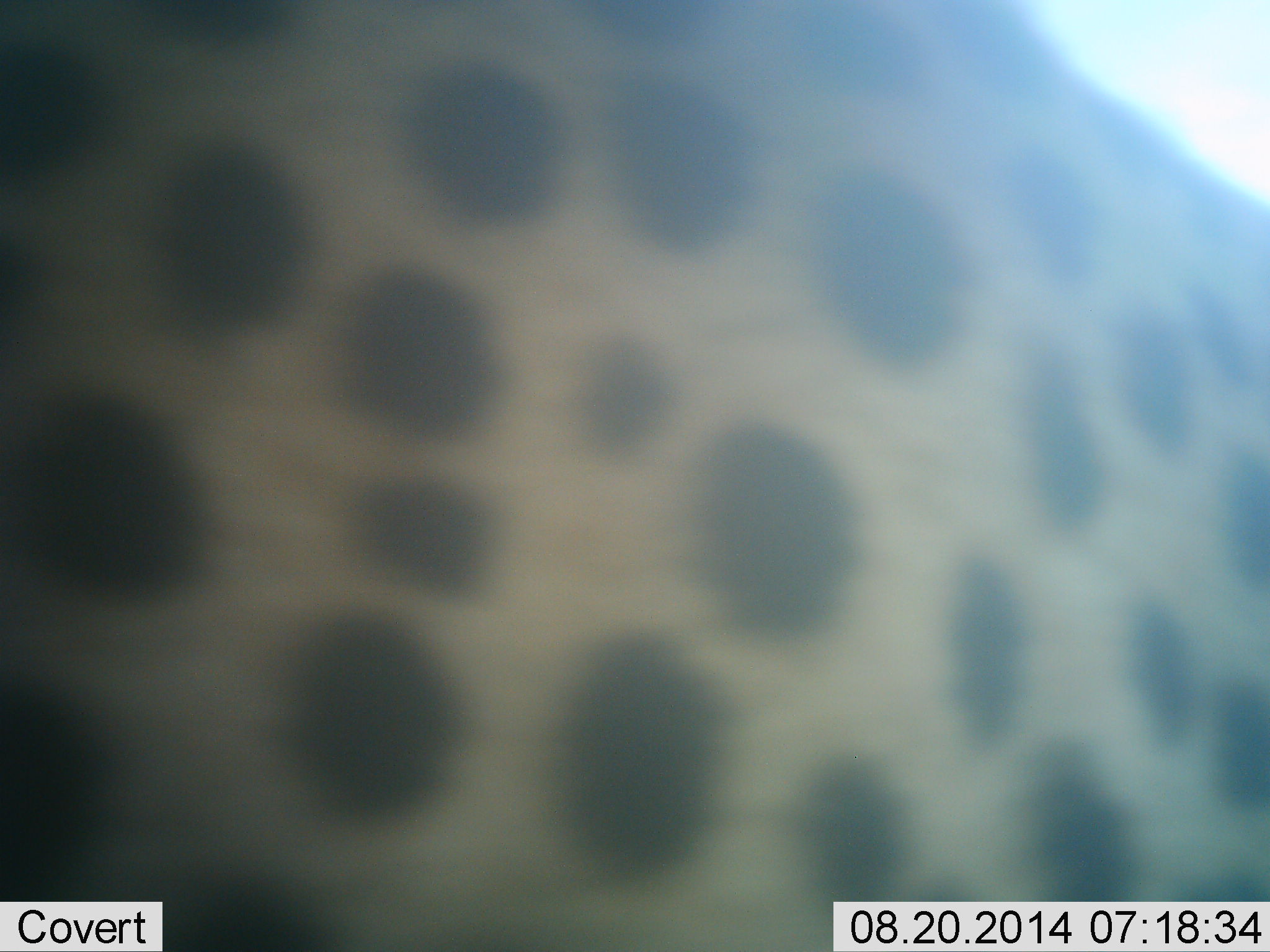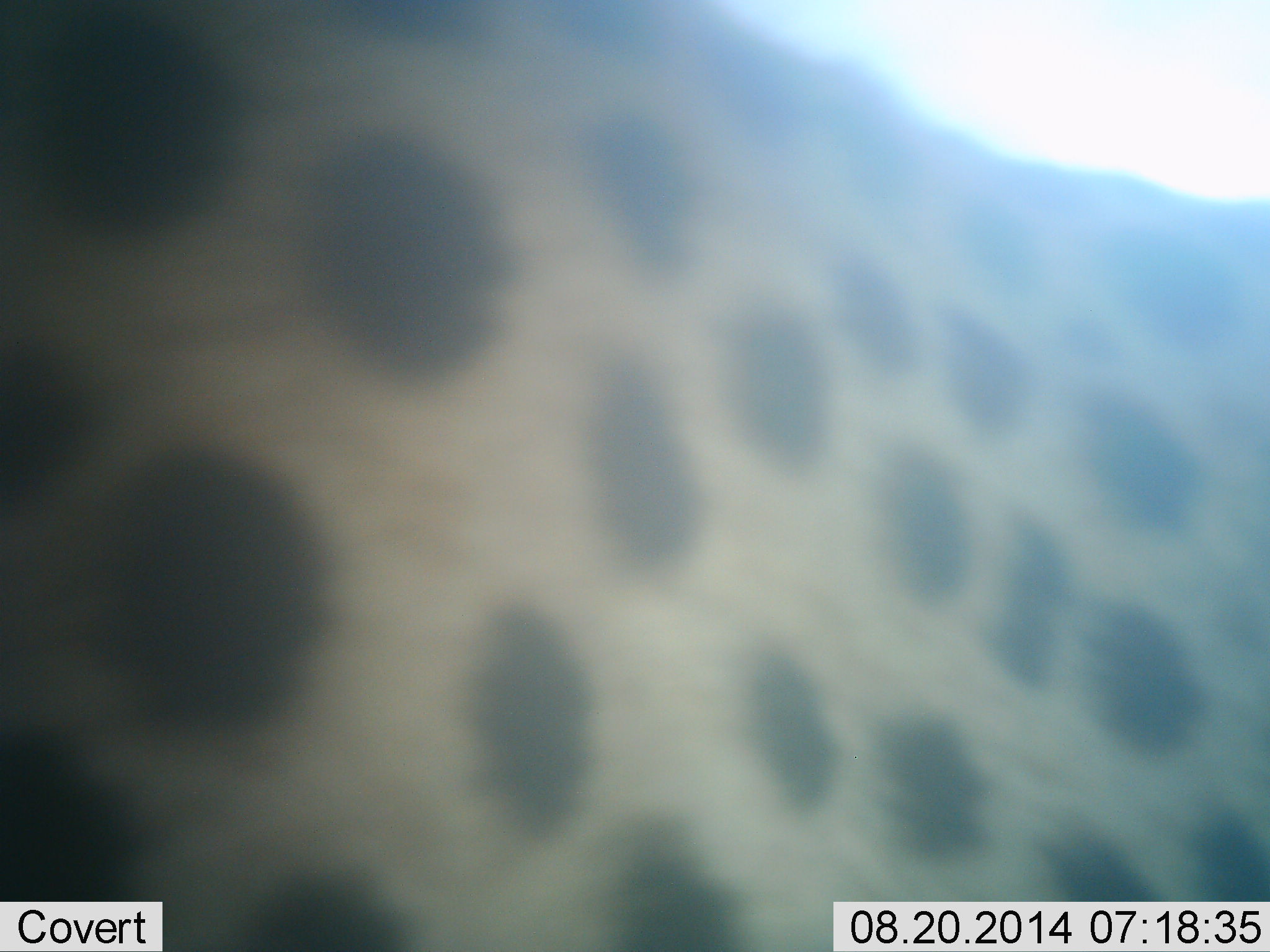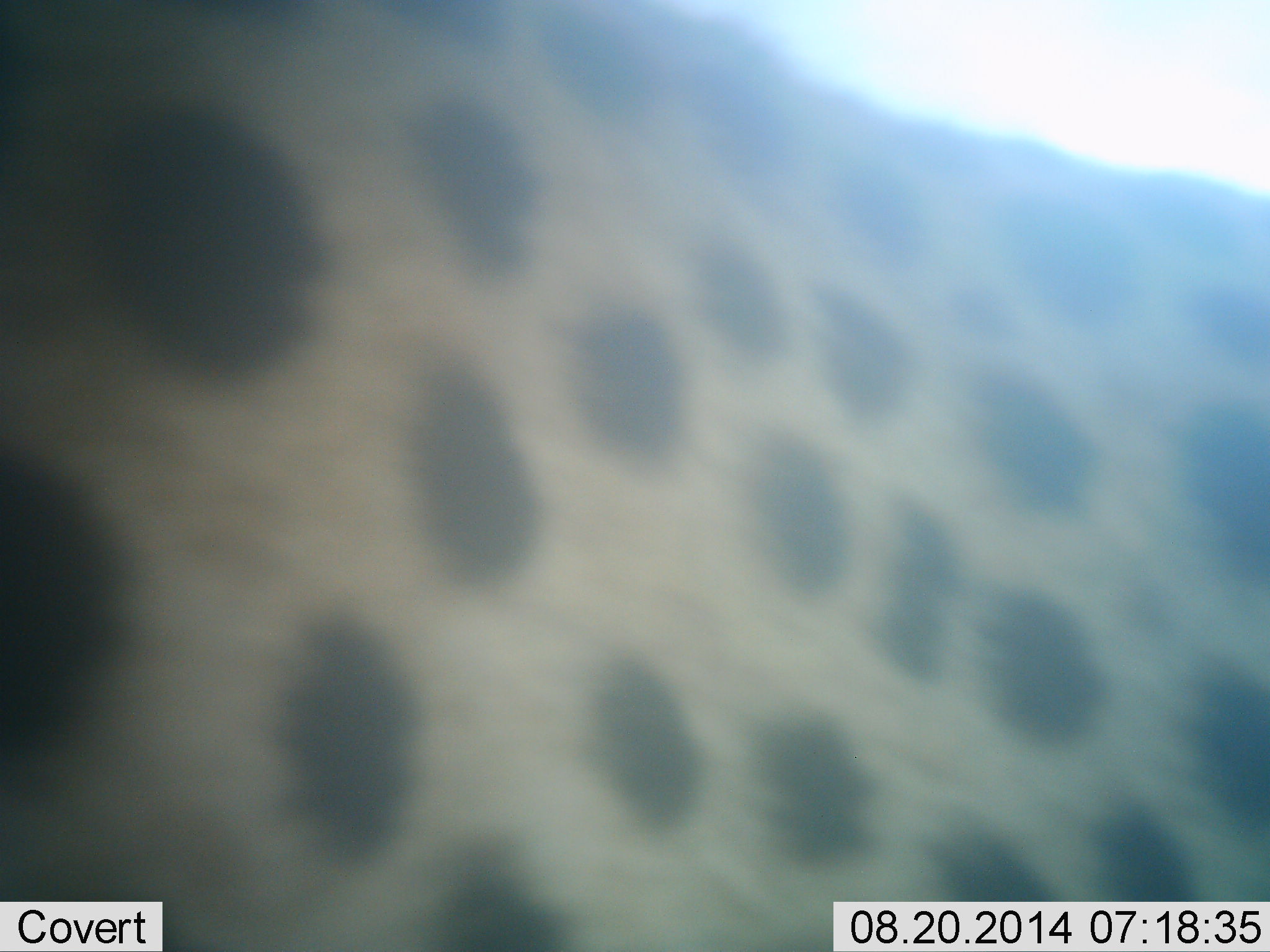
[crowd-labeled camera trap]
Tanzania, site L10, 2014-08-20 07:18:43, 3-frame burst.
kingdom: Animalia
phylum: Chordata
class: Mammalia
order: Carnivora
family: Felidae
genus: Acinonyx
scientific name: Acinonyx jubatus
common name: cheetah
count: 1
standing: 30%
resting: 0%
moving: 70%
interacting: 10%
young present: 0%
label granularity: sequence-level